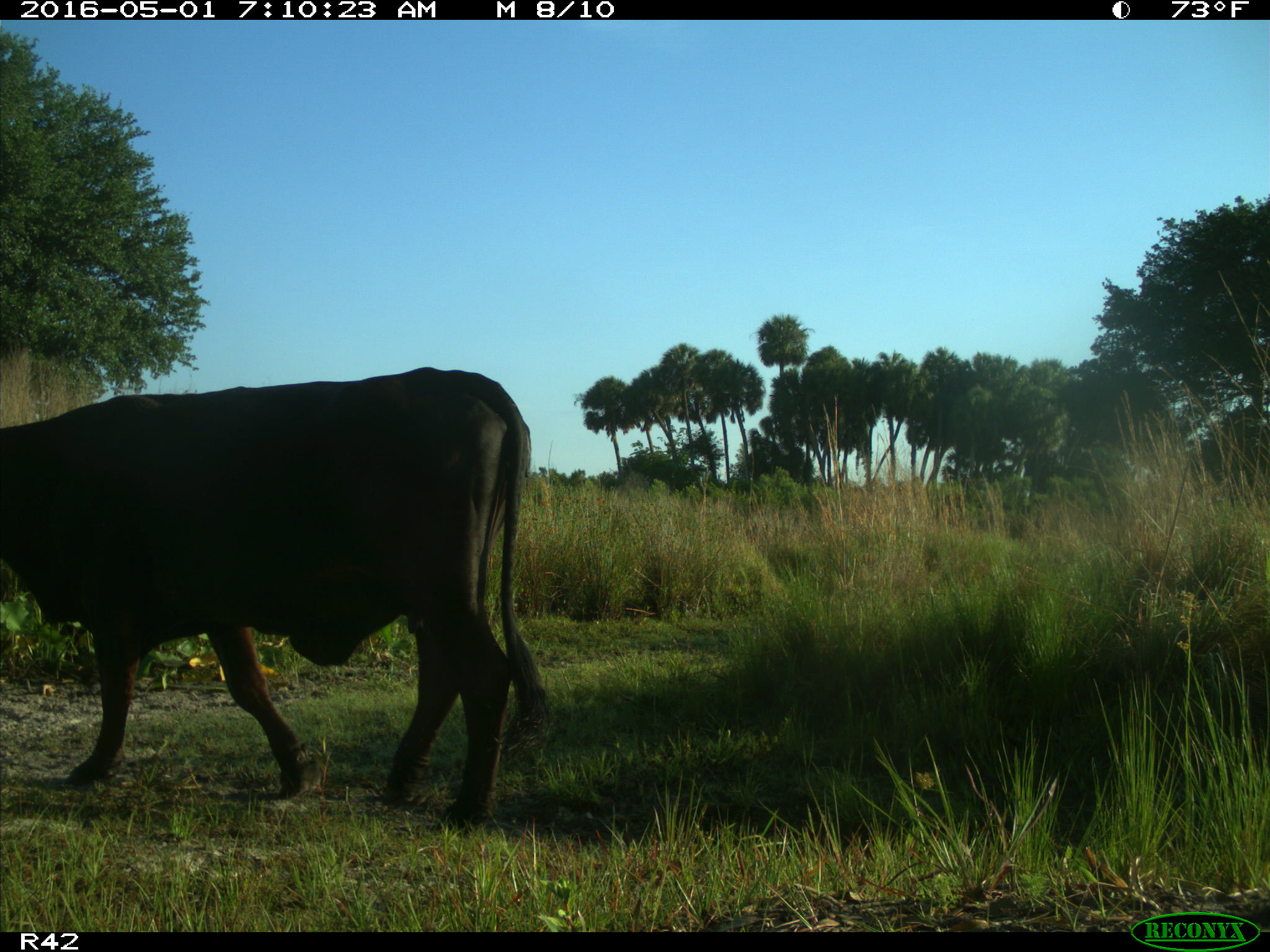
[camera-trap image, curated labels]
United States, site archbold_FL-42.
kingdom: Animalia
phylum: Chordata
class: Mammalia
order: Artiodactyla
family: Bovidae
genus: Bos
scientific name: Bos taurus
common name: domestic cow